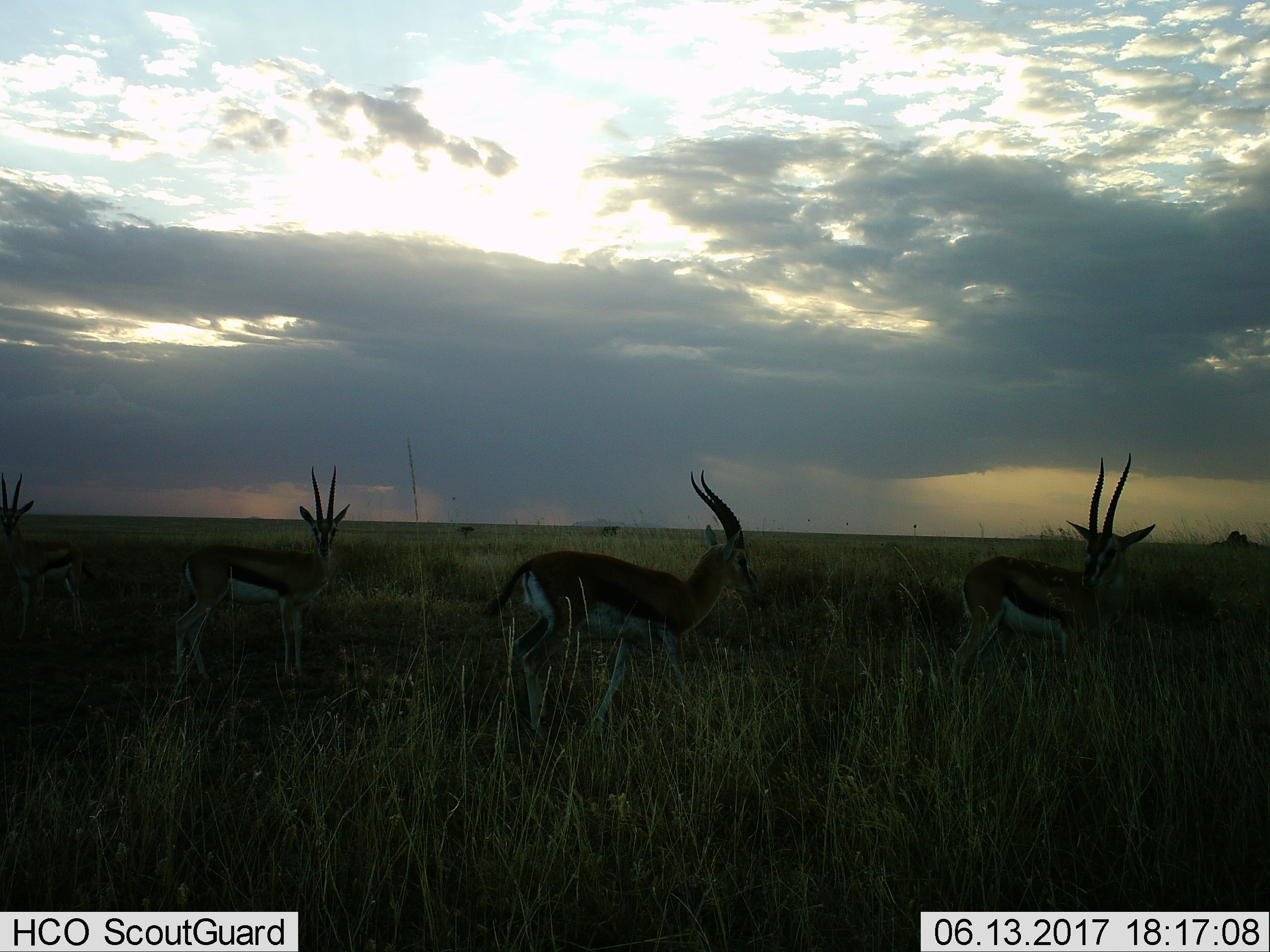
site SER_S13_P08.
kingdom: Animalia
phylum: Chordata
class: Mammalia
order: Artiodactyla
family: Bovidae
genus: Eudorcas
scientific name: Eudorcas thomsonii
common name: thomson's gazelle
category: gazellethomsons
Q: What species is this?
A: Gazellethomsons (thomson's gazelle) (Eudorcas thomsonii).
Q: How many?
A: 4.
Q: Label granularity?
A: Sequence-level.